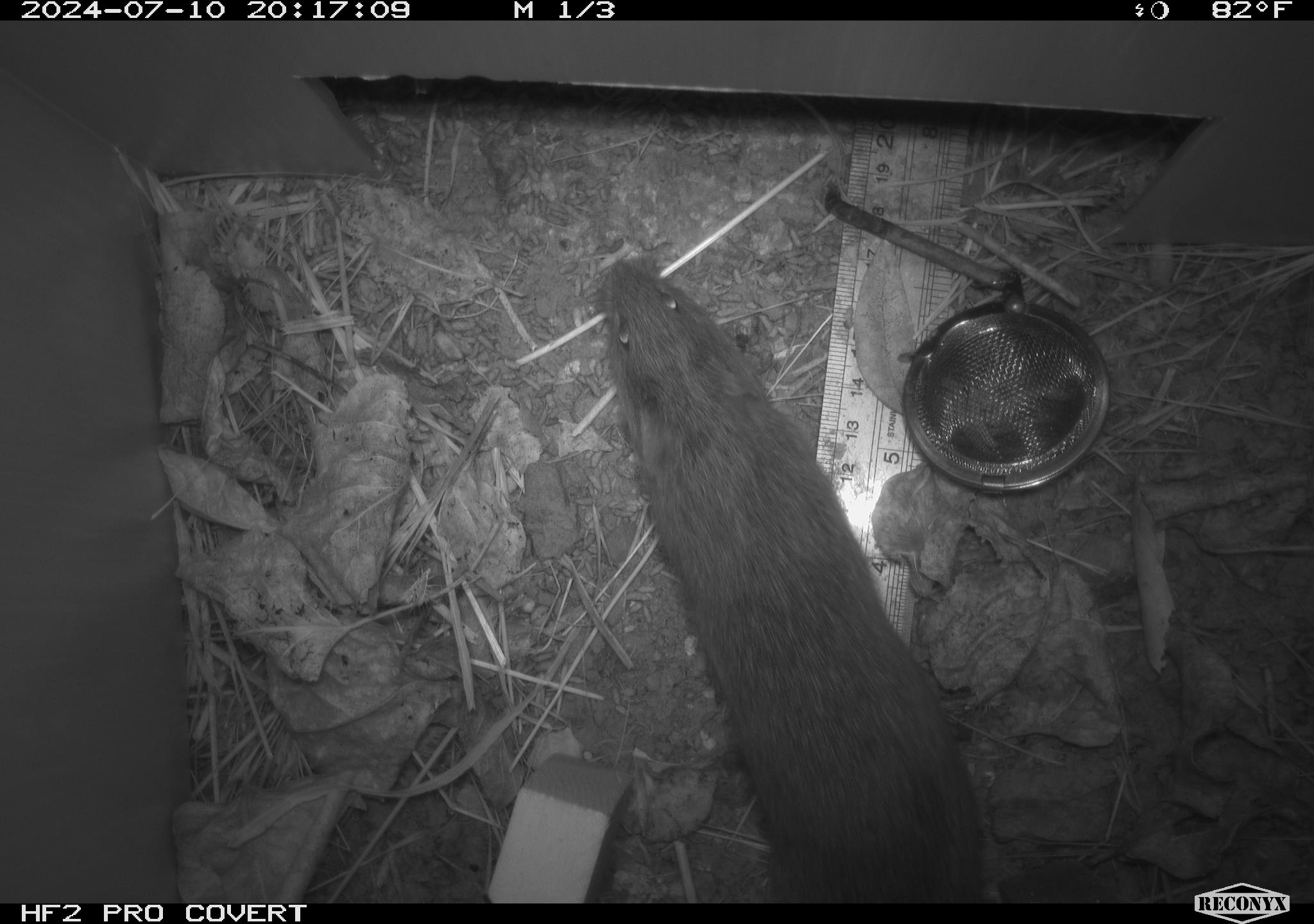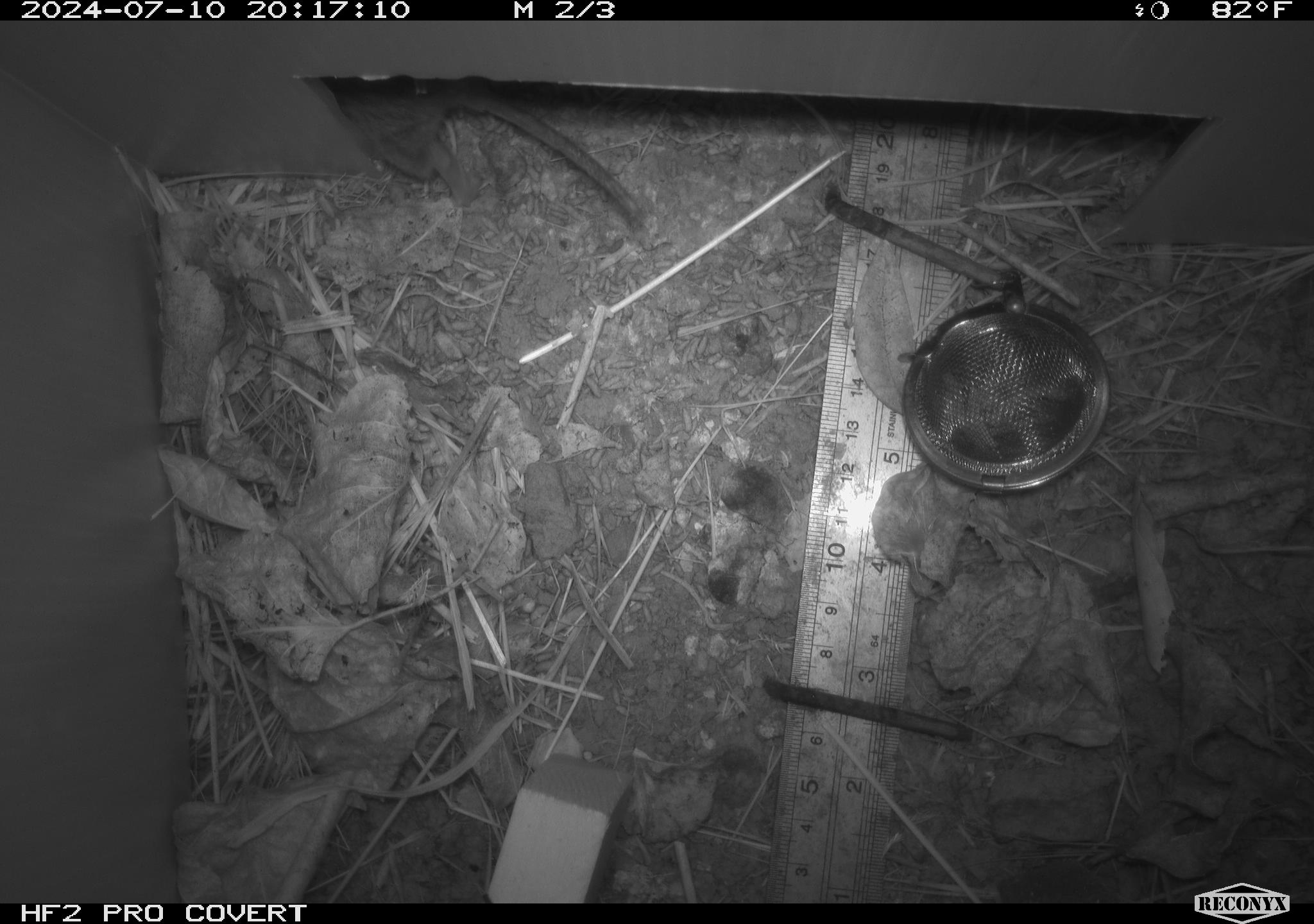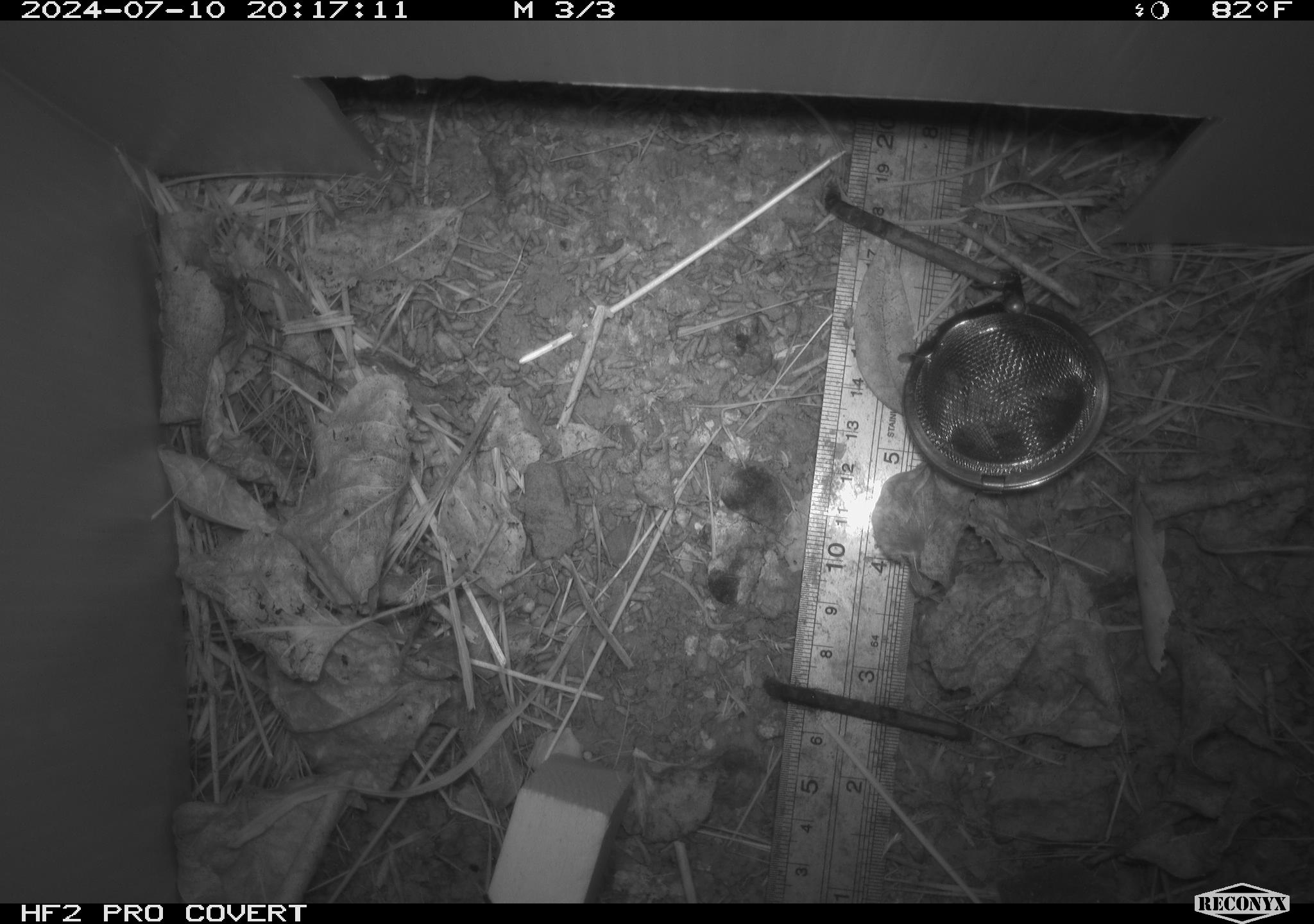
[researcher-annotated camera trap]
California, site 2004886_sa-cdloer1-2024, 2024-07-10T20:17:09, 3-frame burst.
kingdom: Animalia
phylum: Chordata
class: Mammalia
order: Rodentia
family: Cricetidae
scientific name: Arvicolinae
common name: voles, lemmings, and muskrats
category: arvicolinae subfamily